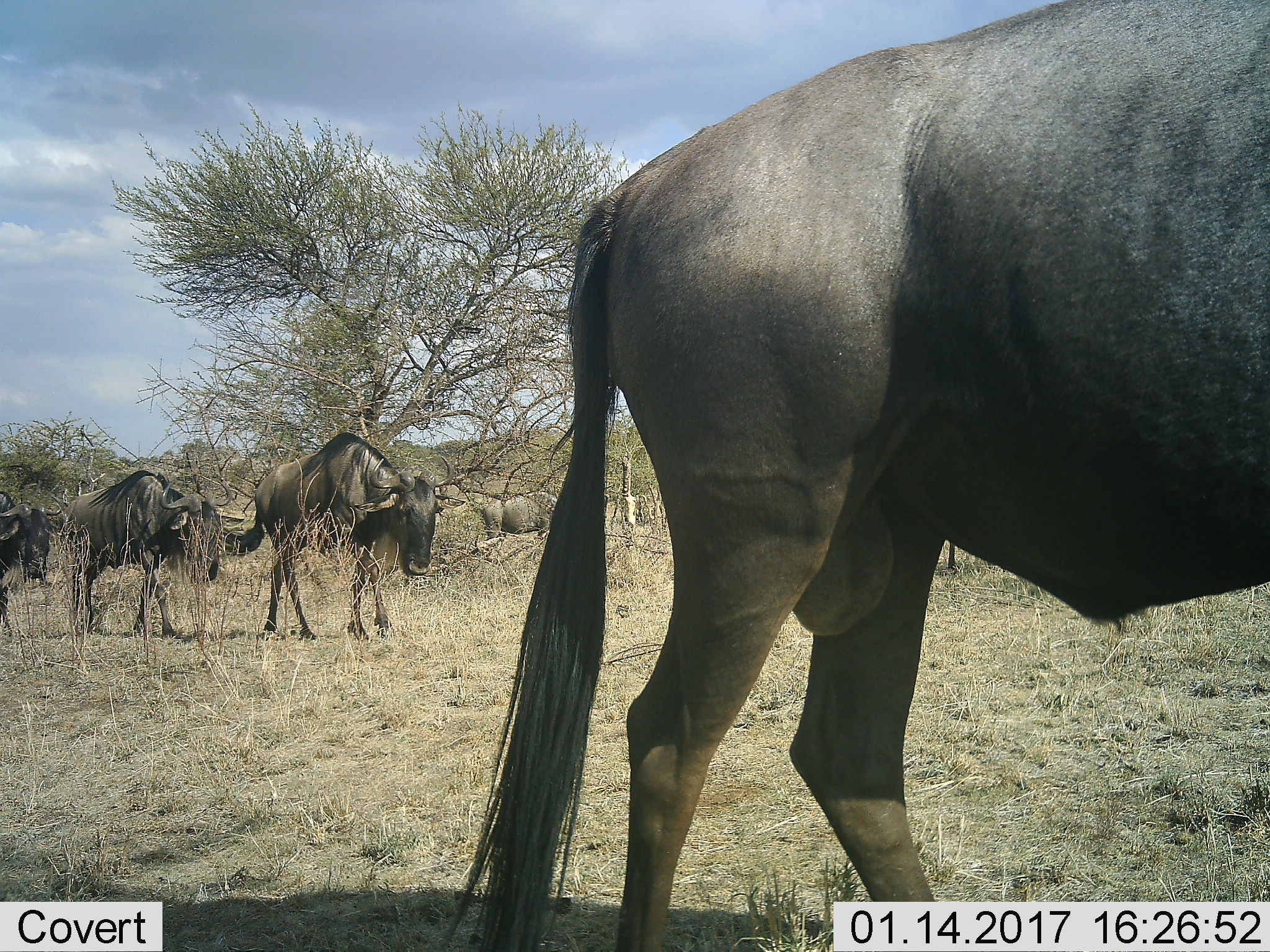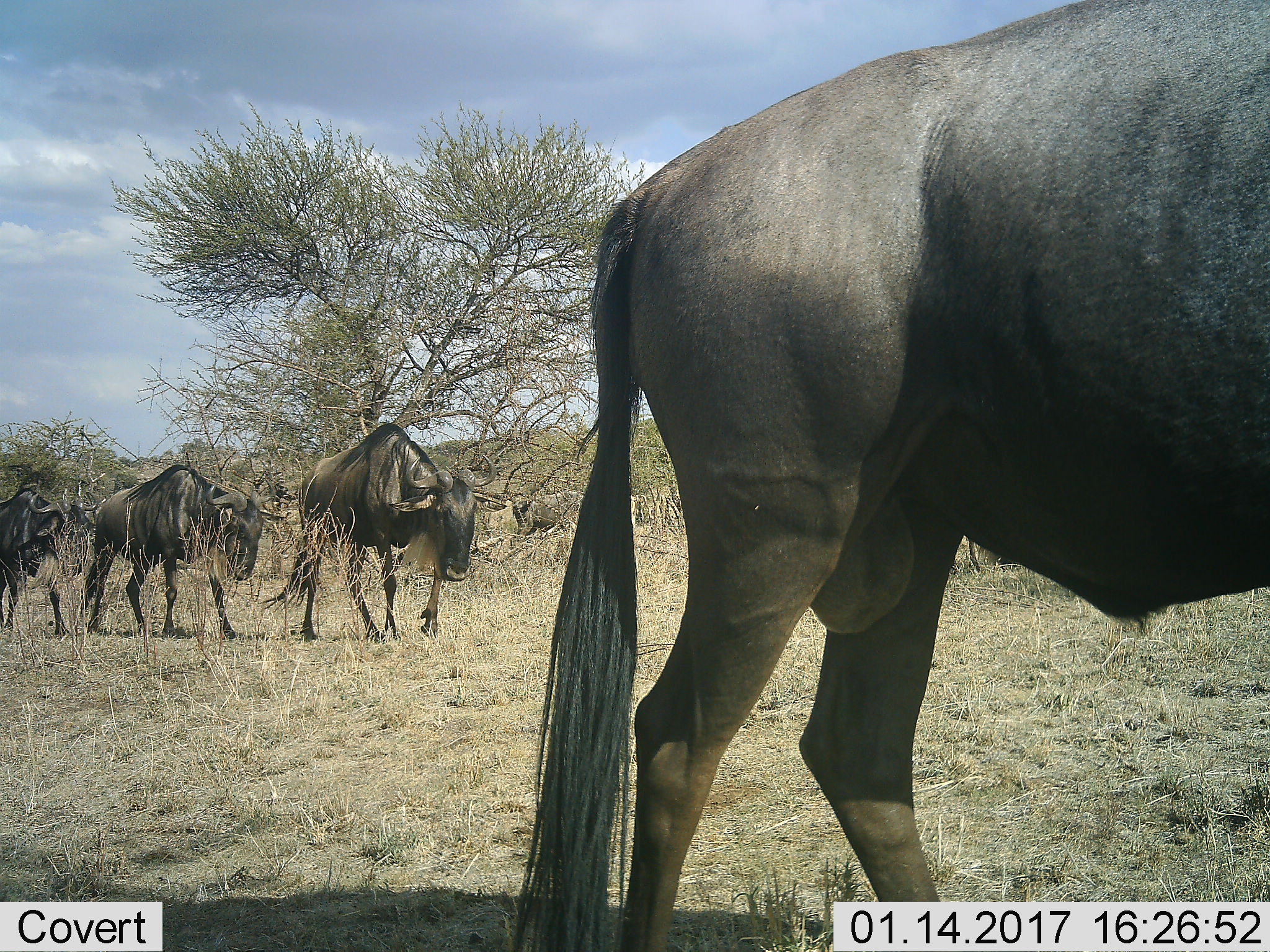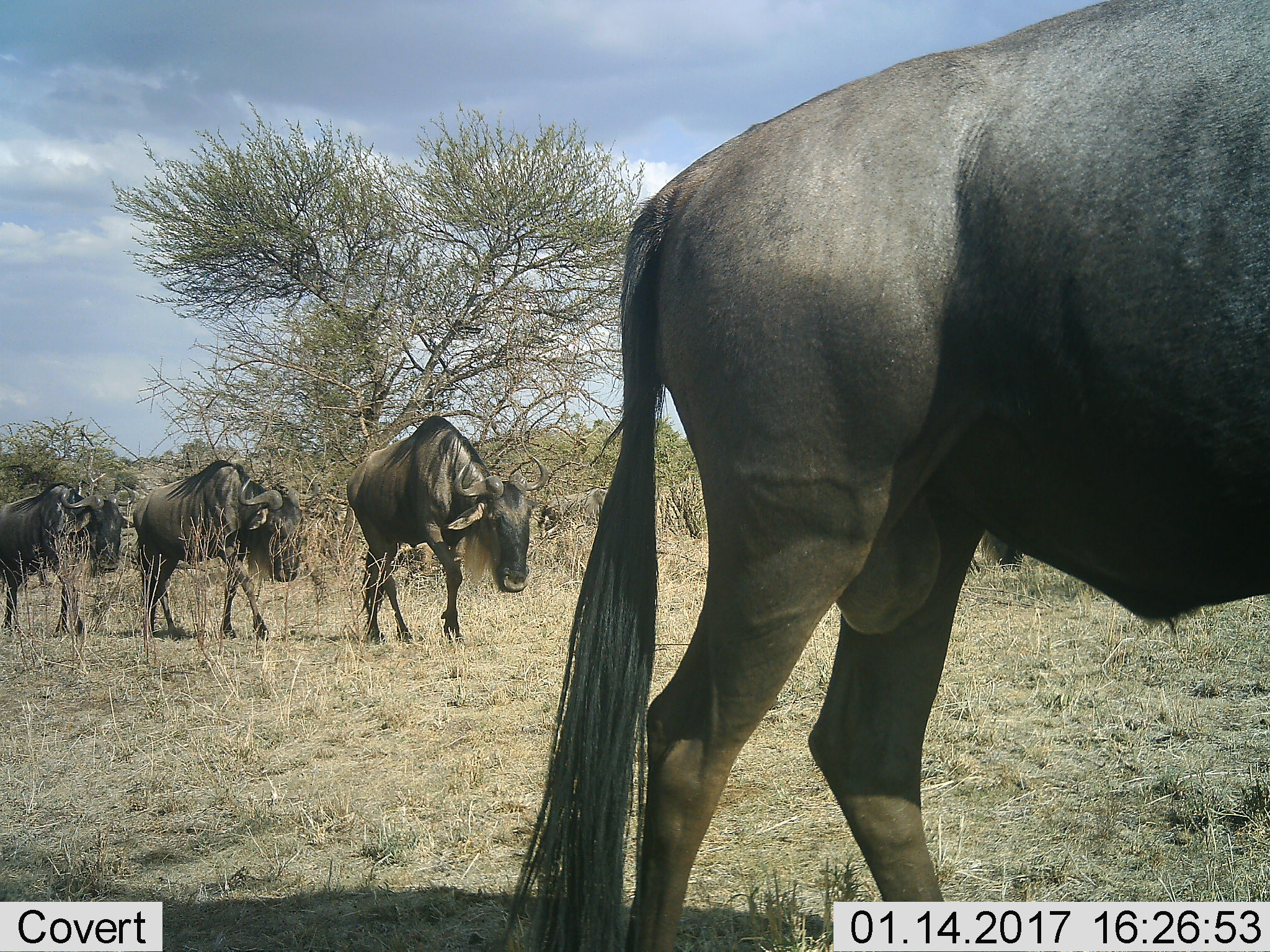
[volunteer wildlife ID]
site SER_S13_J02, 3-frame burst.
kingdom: Animalia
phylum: Chordata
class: Mammalia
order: Artiodactyla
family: Bovidae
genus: Connochaetes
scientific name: Connochaetes taurinus taurinus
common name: blue wildebeest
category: wildebeestblue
Wildebeestblue (blue wildebeest) (Connochaetes taurinus taurinus), count 4. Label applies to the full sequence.